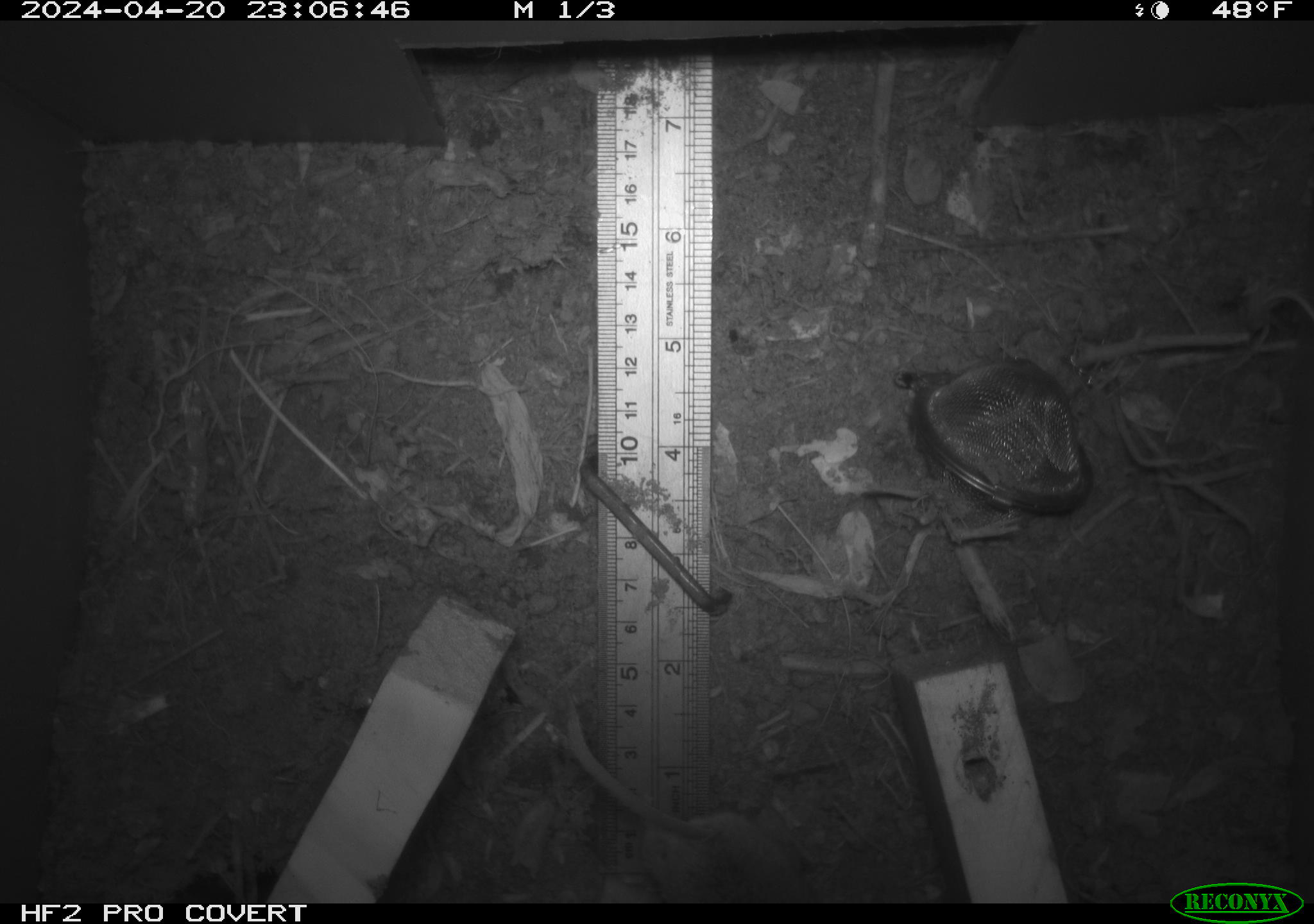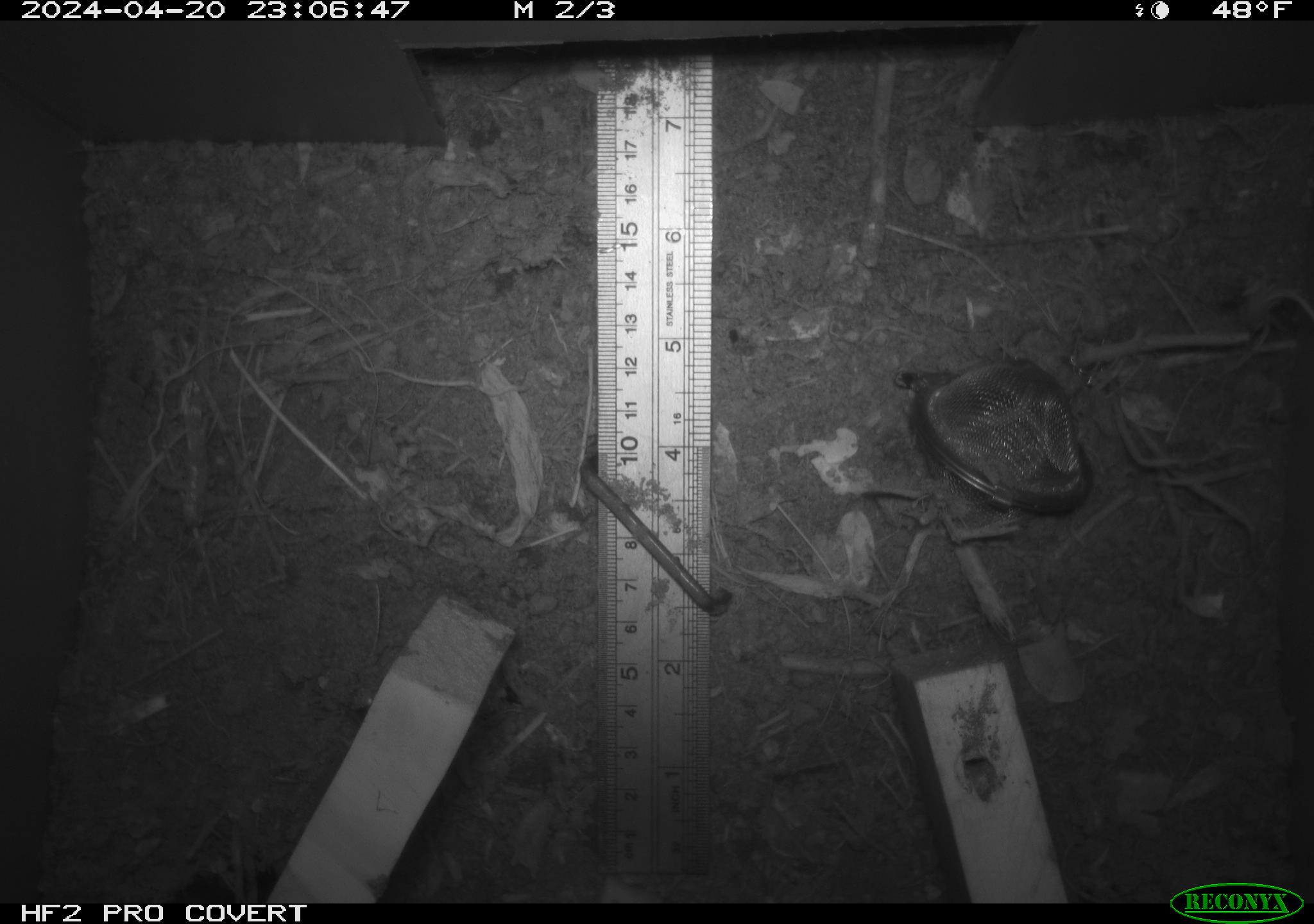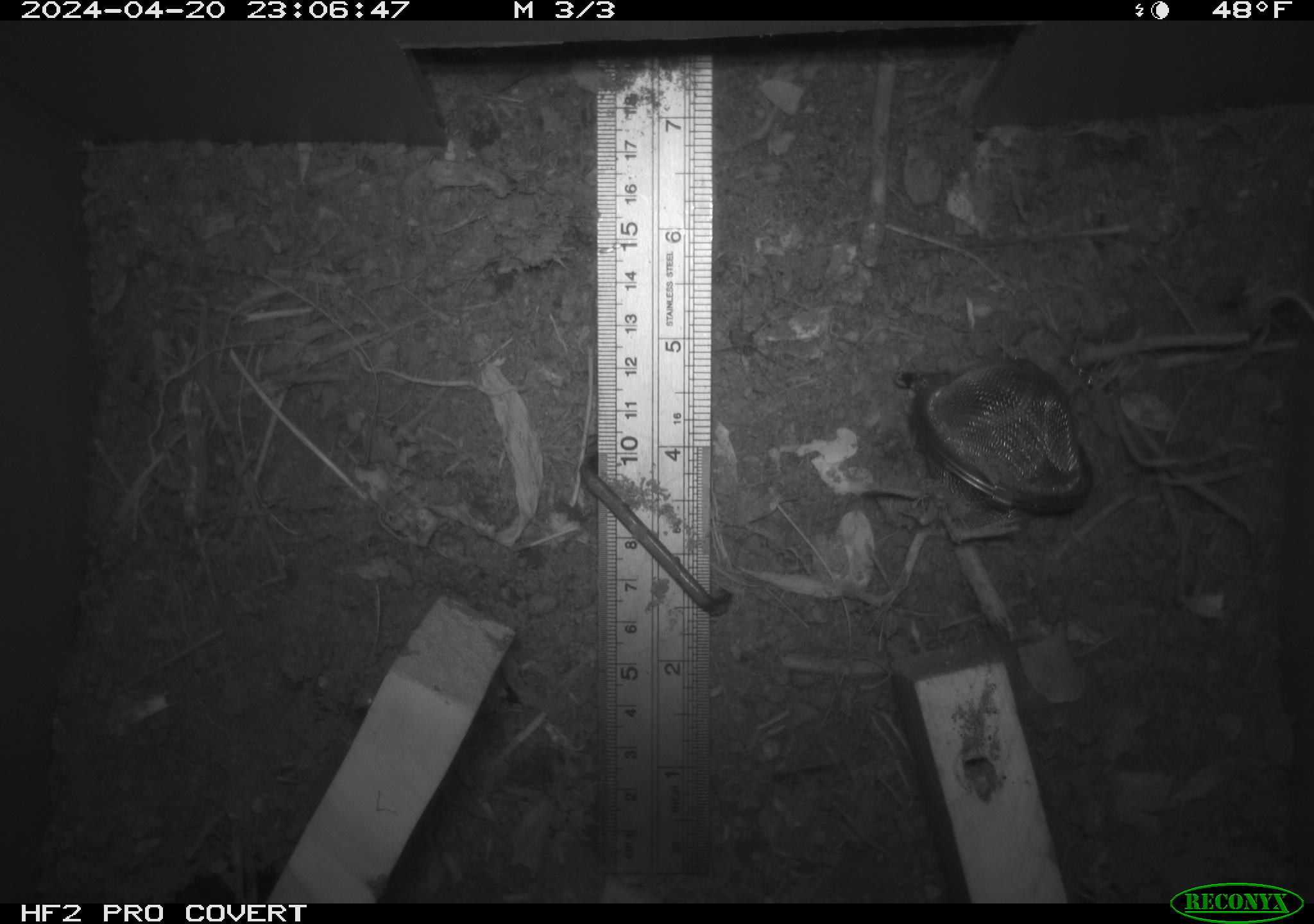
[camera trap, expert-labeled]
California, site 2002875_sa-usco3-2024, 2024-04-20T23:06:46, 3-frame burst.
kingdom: Animalia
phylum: Chordata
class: Mammalia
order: Rodentia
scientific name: Rodentia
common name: mouse species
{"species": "mouse species (Rodentia)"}